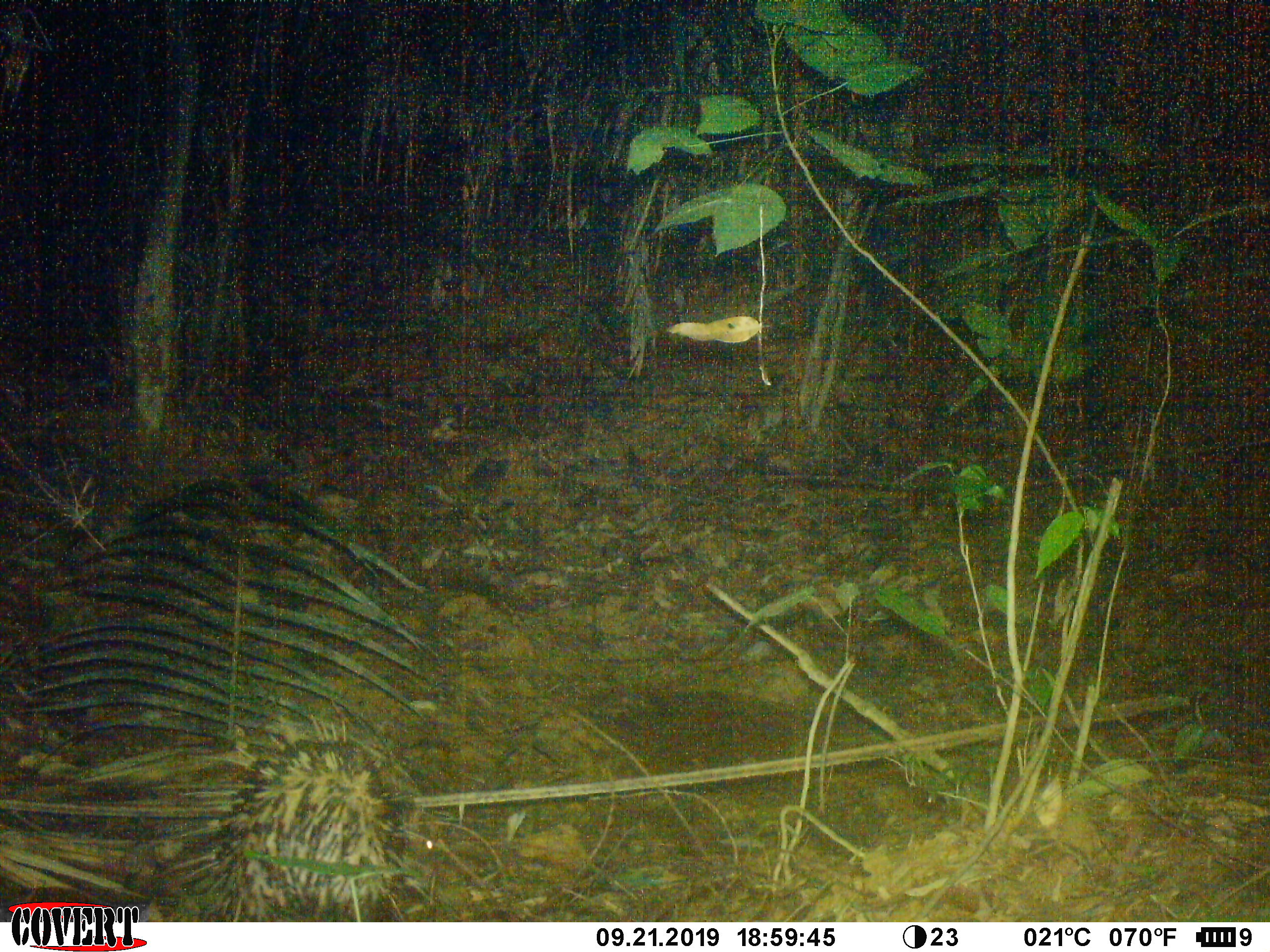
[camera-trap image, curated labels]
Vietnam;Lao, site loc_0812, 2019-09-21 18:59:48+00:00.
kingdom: Animalia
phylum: Chordata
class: Mammalia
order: Rodentia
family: Hystricidae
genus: Hystrix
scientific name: Hystrix brachyura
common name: malayan porcupine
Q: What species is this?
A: Malayan porcupine (Hystrix brachyura).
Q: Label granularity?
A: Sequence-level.